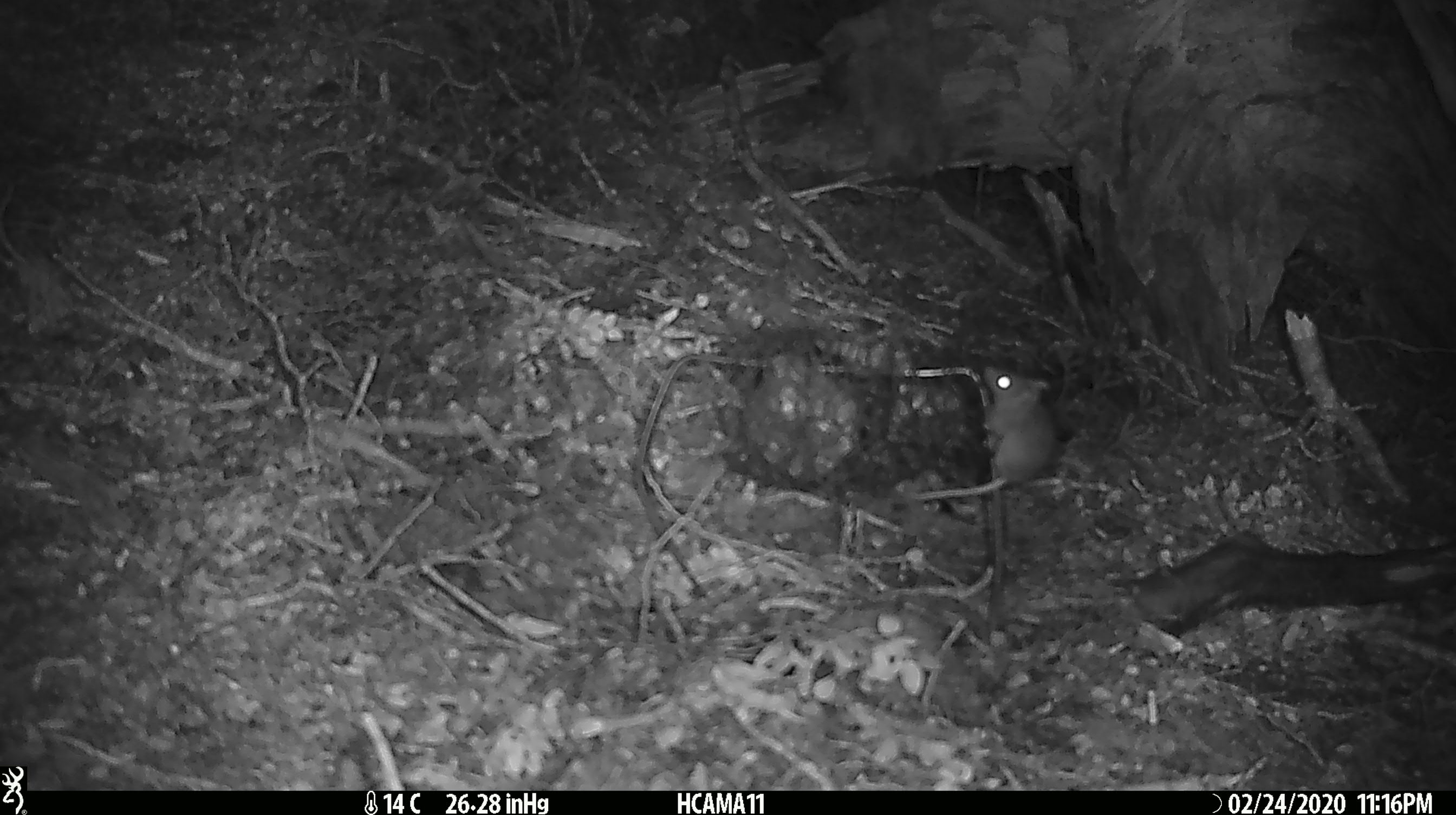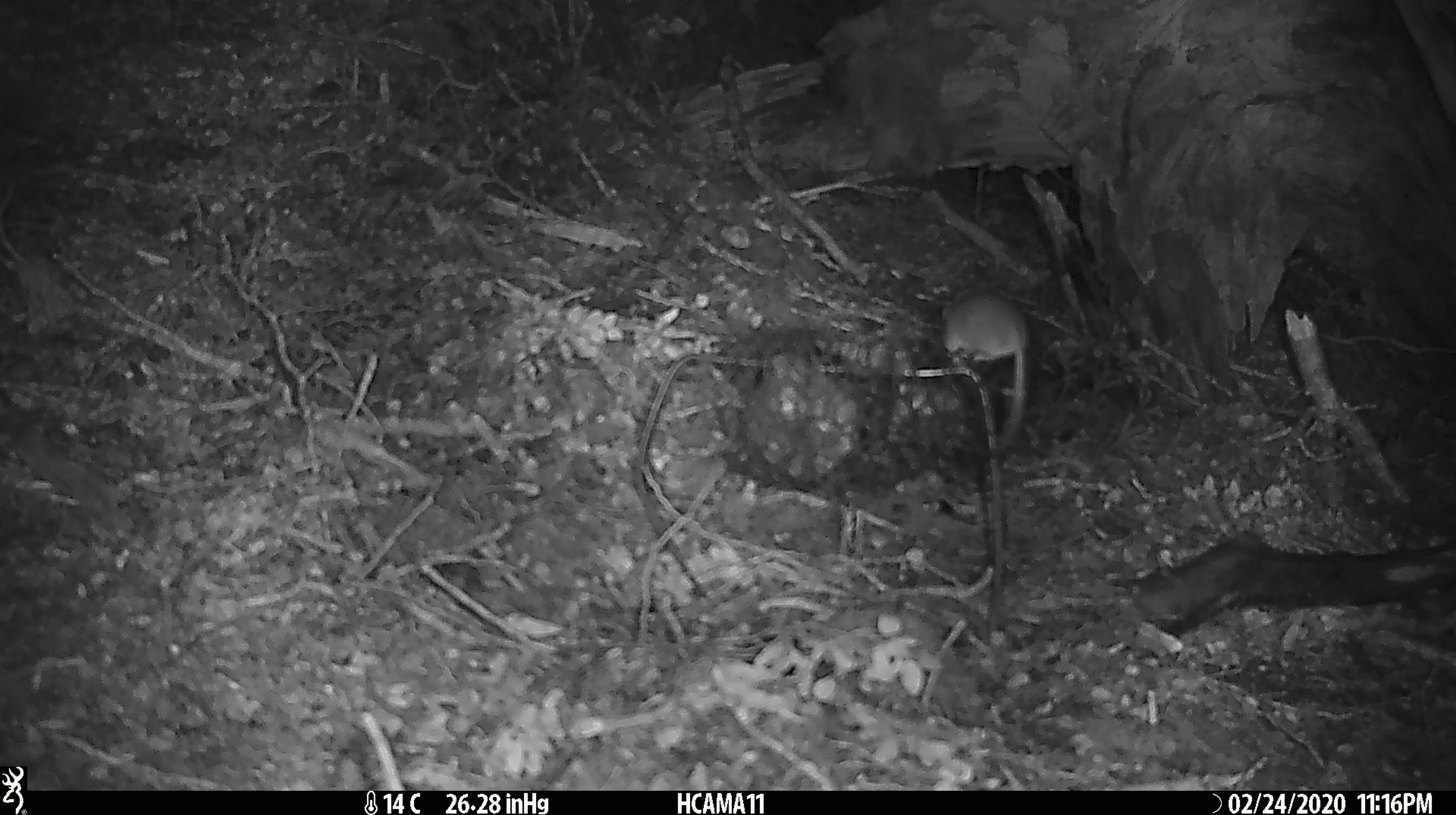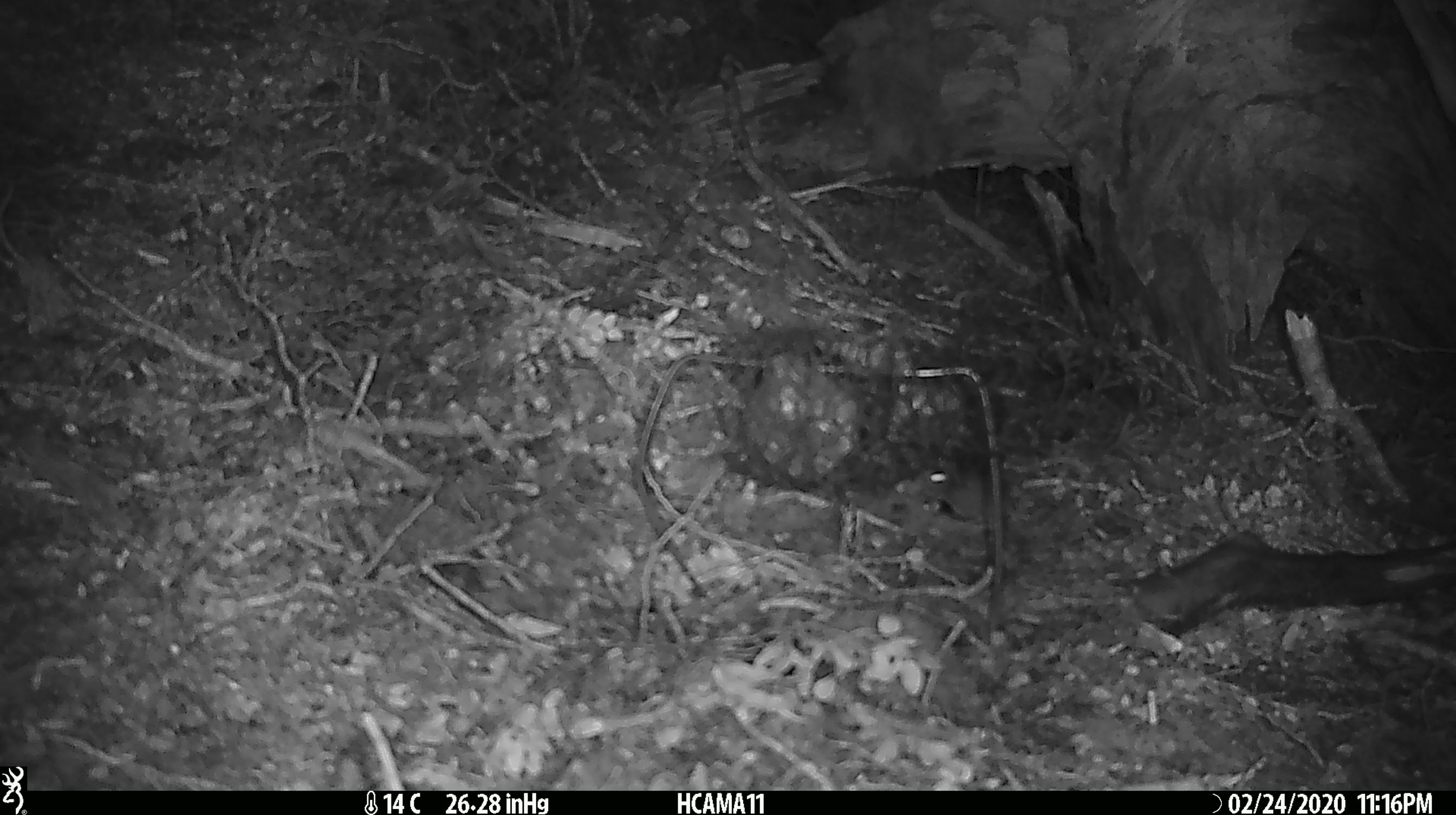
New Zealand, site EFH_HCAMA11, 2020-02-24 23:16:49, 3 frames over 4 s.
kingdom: Animalia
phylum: Chordata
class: Mammalia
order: Rodentia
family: Muridae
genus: Mus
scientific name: Mus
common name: mouse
Mouse (Mus).